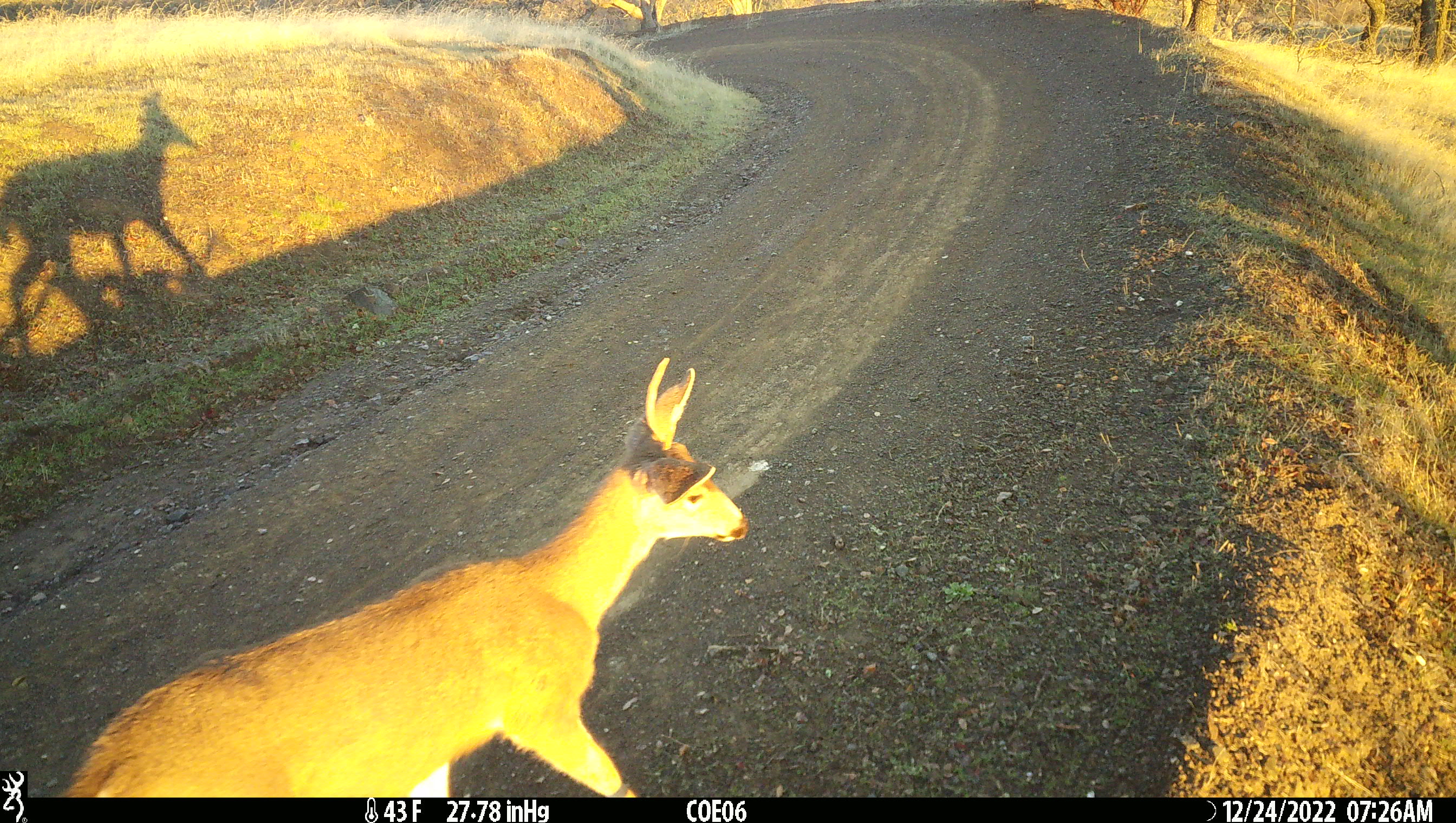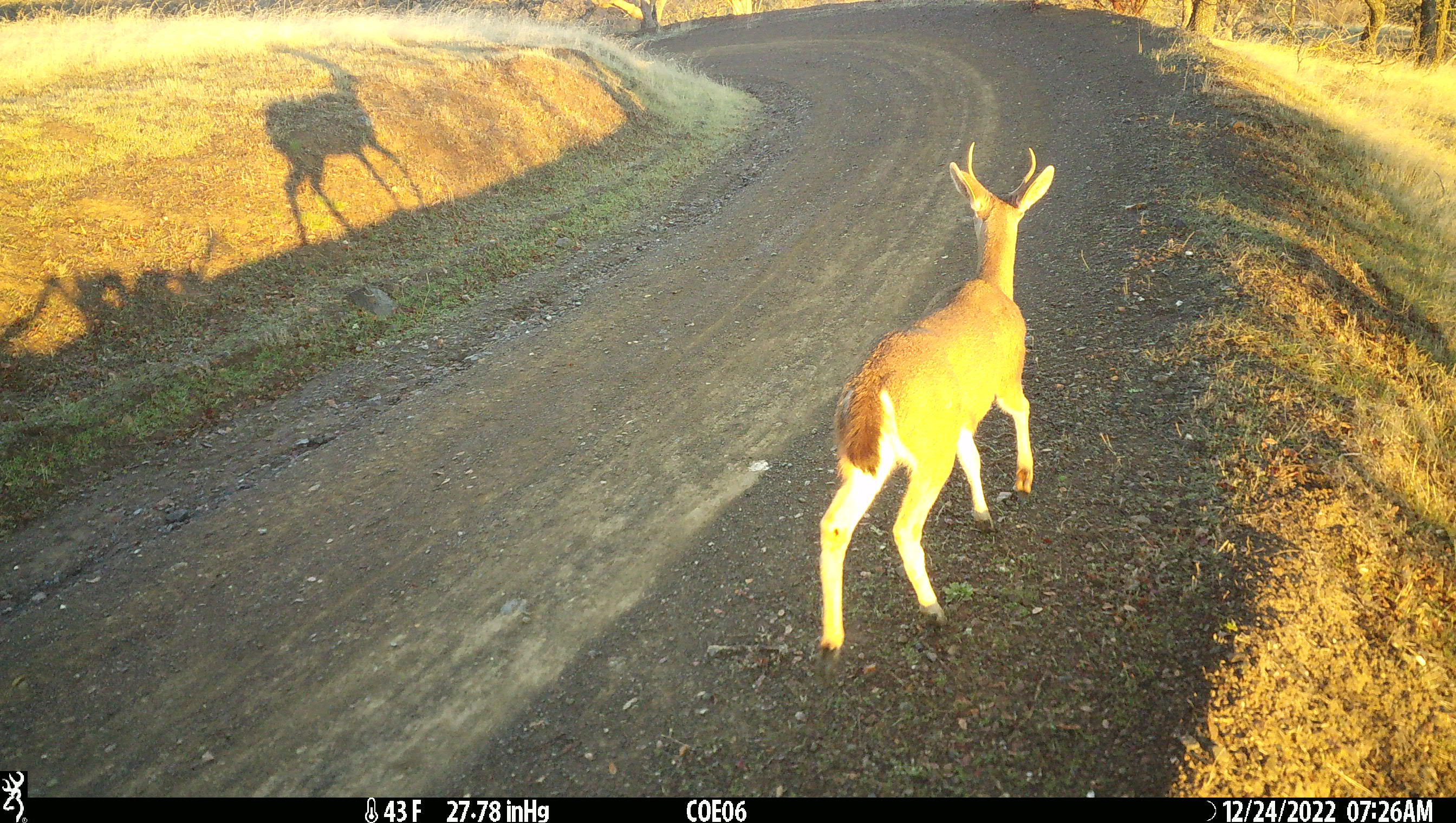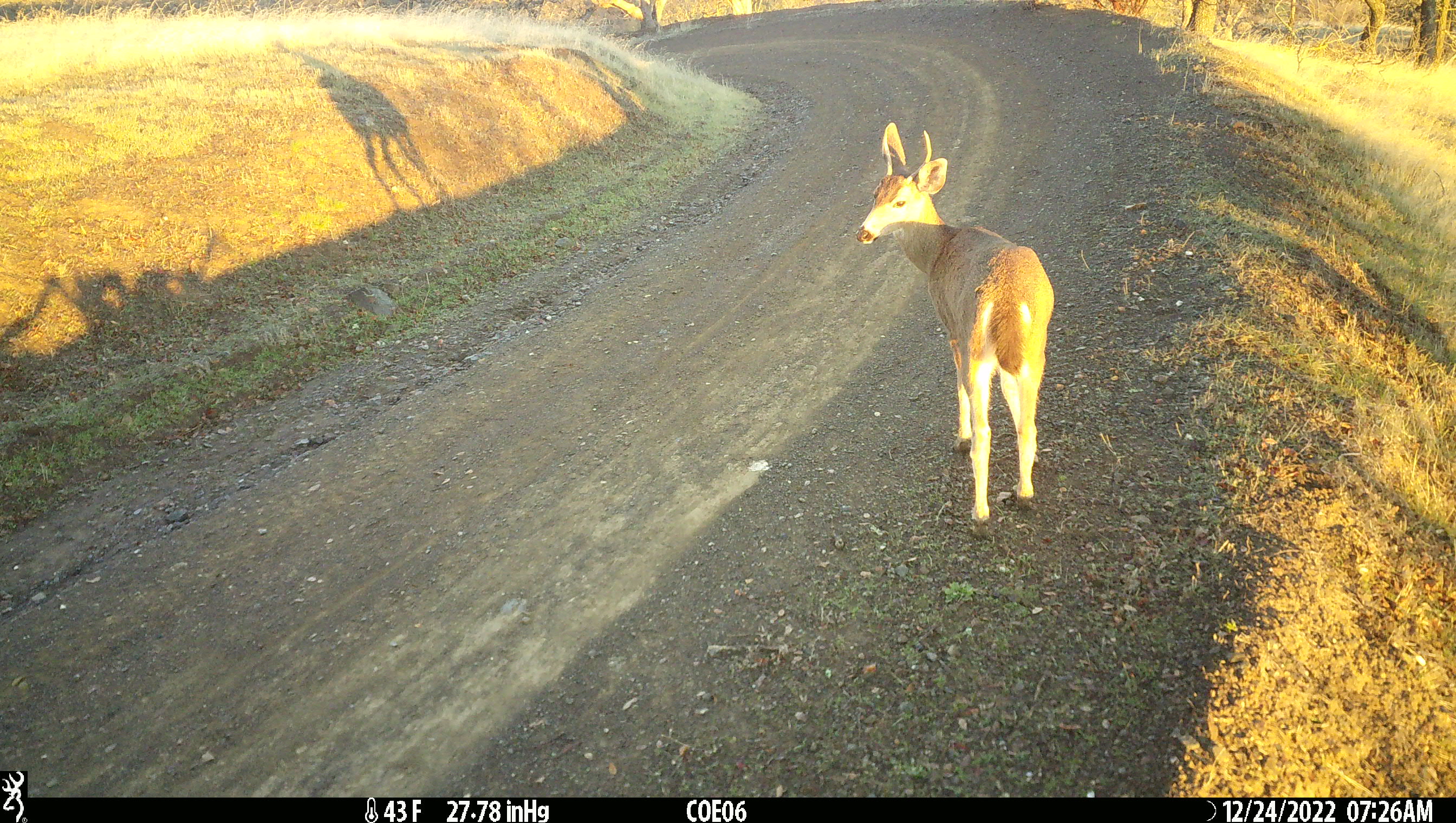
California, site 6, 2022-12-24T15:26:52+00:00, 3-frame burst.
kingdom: Animalia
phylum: Chordata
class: Mammalia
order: Artiodactyla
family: Cervidae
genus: Odocoileus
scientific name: Odocoileus hemionus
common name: mule deer